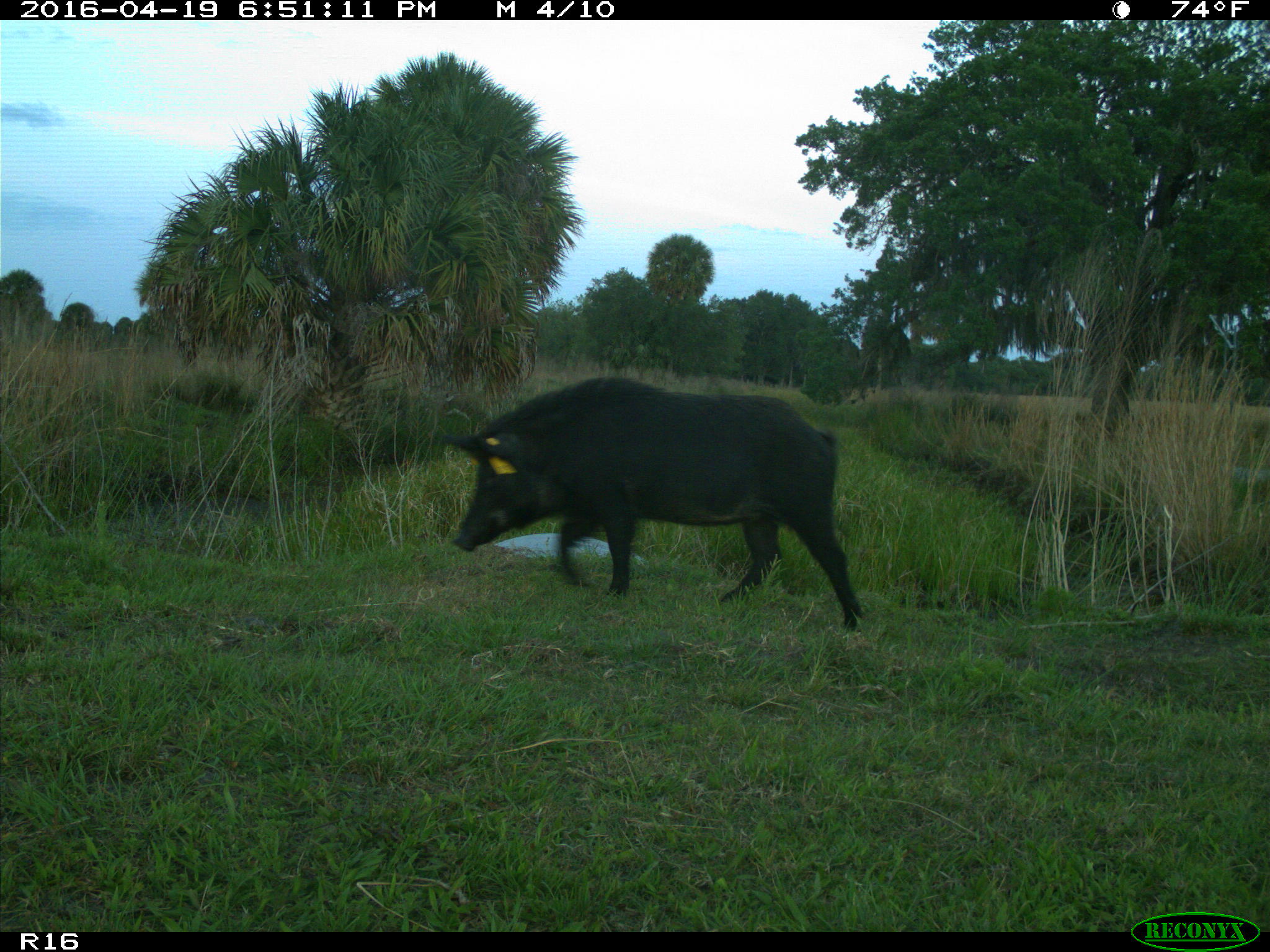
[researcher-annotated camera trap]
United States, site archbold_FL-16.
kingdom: Animalia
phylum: Chordata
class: Mammalia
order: Artiodactyla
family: Suidae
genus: Sus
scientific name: Sus scrofa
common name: wild boar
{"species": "Sus scrofa (wild boar)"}